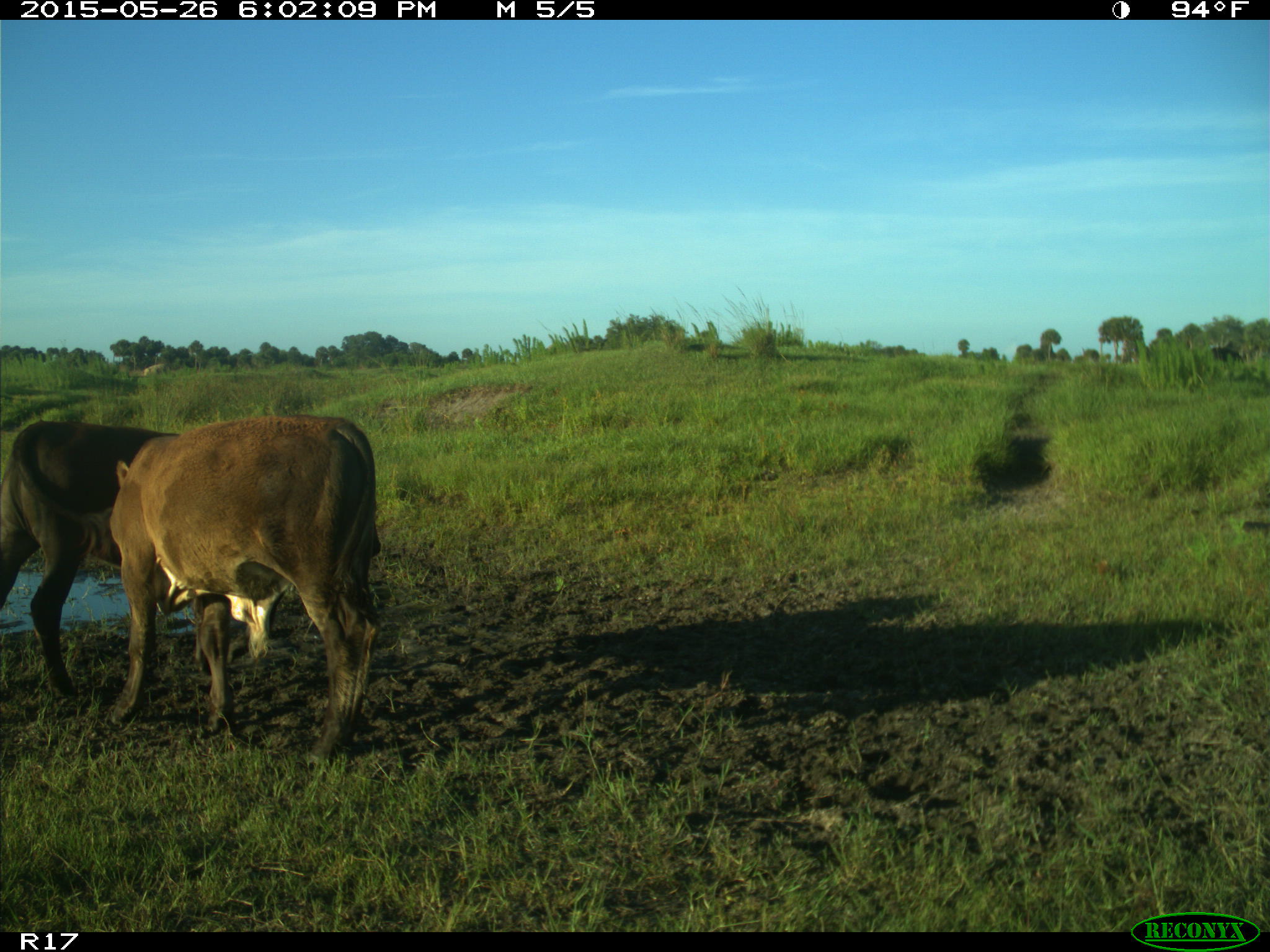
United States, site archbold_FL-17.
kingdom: Animalia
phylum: Chordata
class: Mammalia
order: Artiodactyla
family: Bovidae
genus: Bos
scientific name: Bos taurus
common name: domestic cow